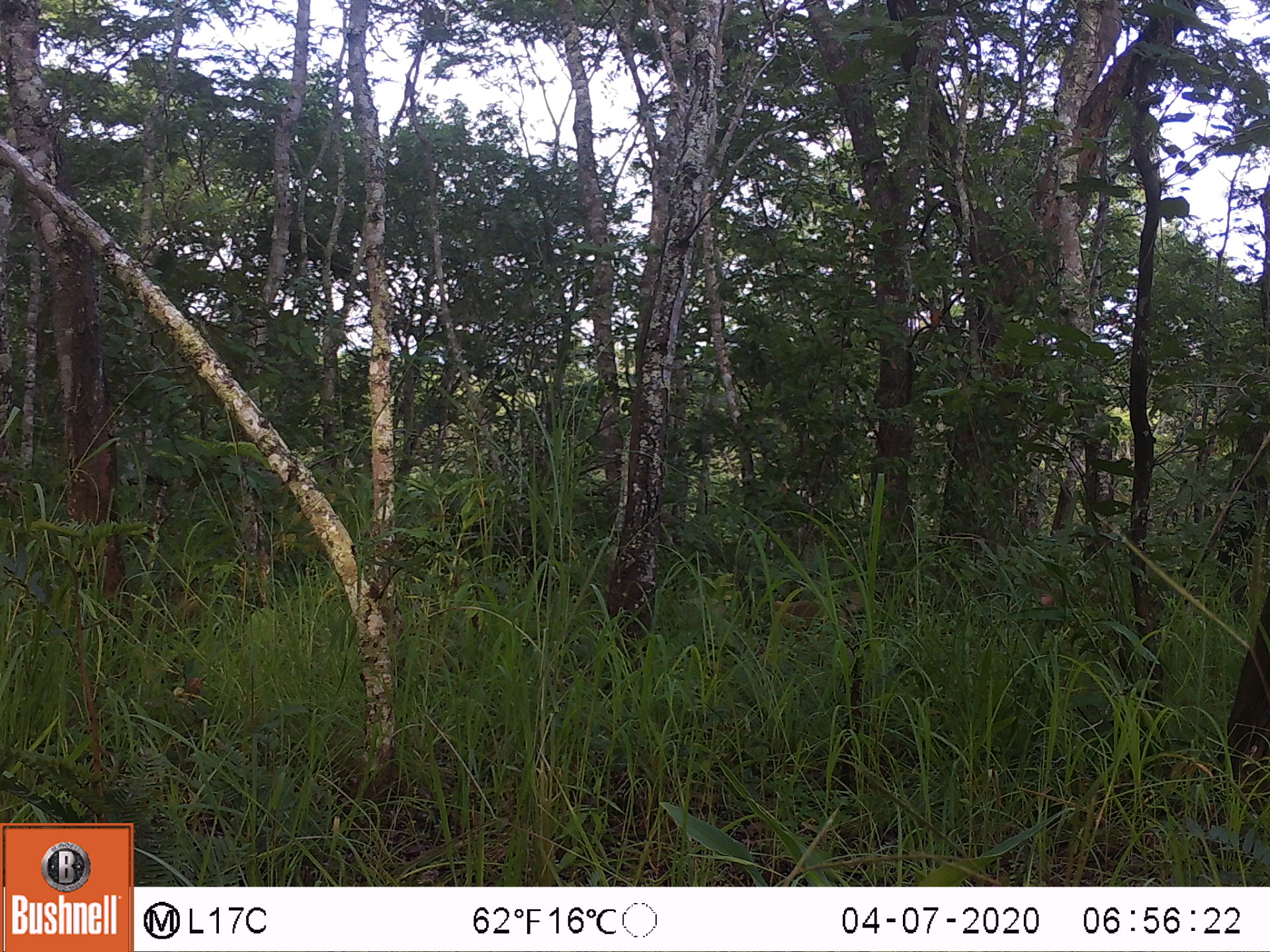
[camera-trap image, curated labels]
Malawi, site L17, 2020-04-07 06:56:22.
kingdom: Animalia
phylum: Chordata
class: Mammalia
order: Primates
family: Cercopithecidae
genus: Papio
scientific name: Papio cynocephalus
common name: yellow baboon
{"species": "yellow baboon (Papio cynocephalus)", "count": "1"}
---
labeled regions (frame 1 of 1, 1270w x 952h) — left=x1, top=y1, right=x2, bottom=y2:
yellow baboon: left=755, top=585, right=871, bottom=657